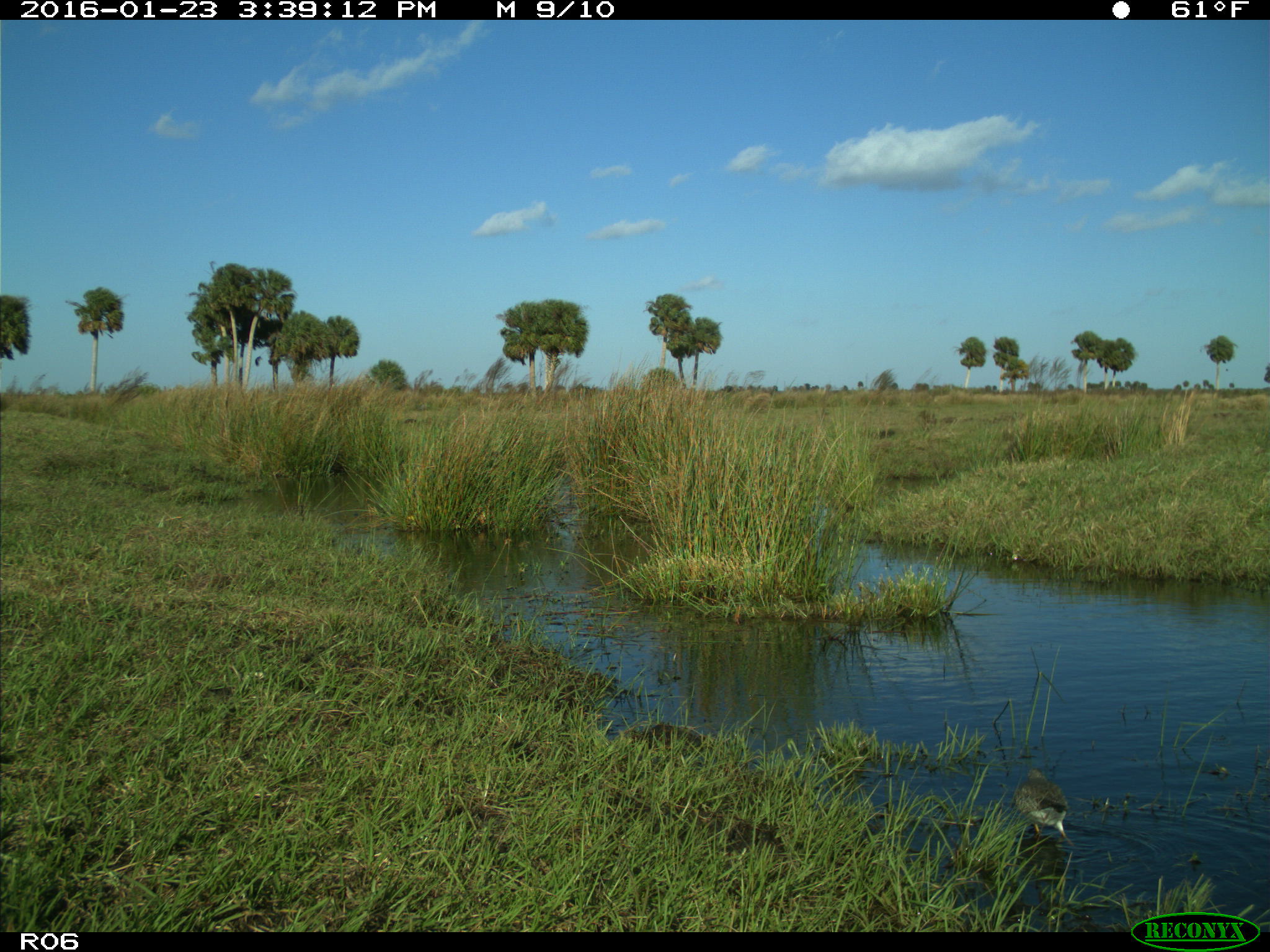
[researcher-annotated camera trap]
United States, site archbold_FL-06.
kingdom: Animalia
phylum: Chordata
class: Aves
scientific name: Aves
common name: birds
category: unidentified bird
Unidentified bird (birds) (Aves).